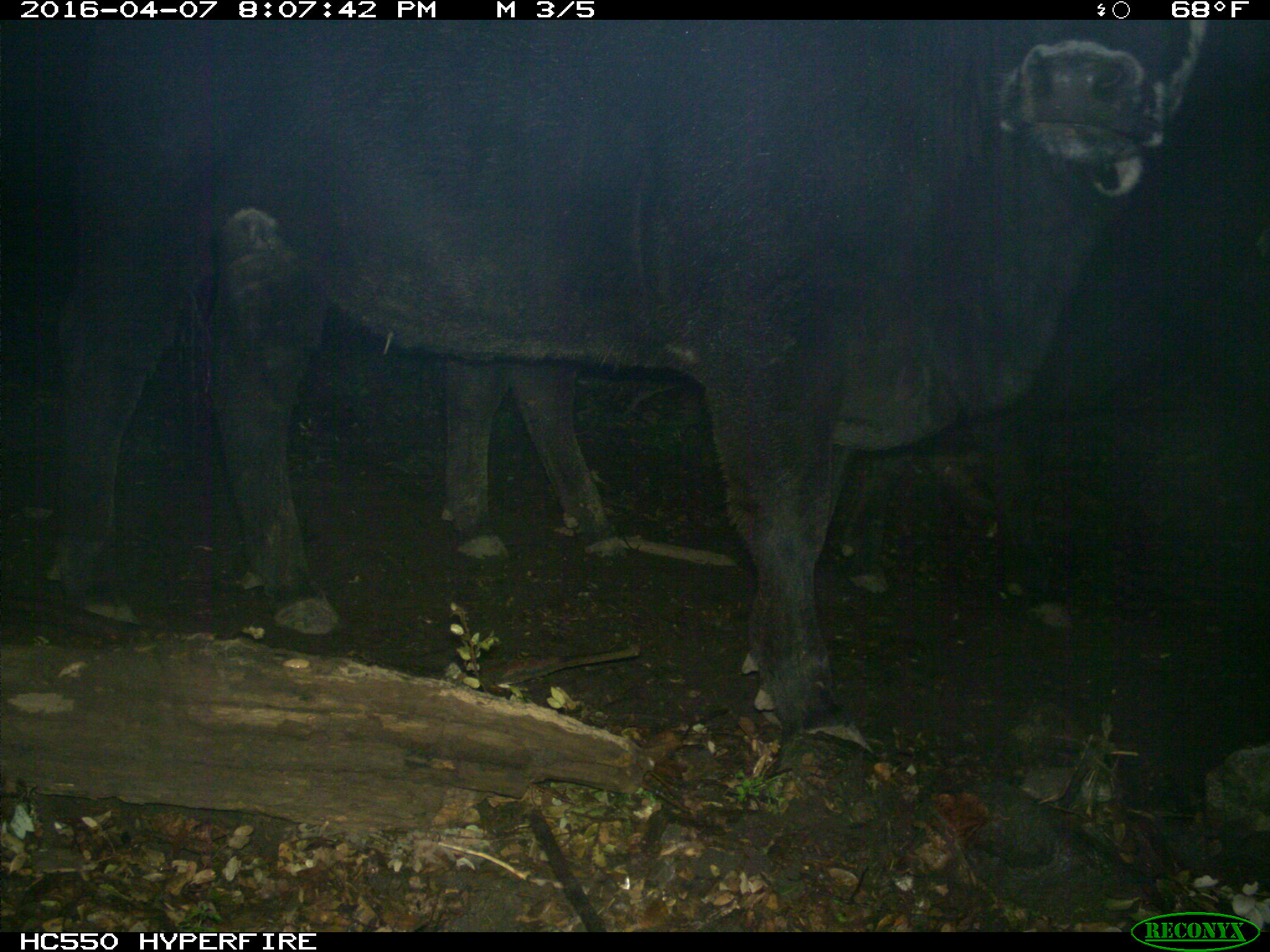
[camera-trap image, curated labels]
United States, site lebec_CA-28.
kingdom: Animalia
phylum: Chordata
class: Mammalia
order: Artiodactyla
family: Bovidae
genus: Bos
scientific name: Bos taurus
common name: domestic cow